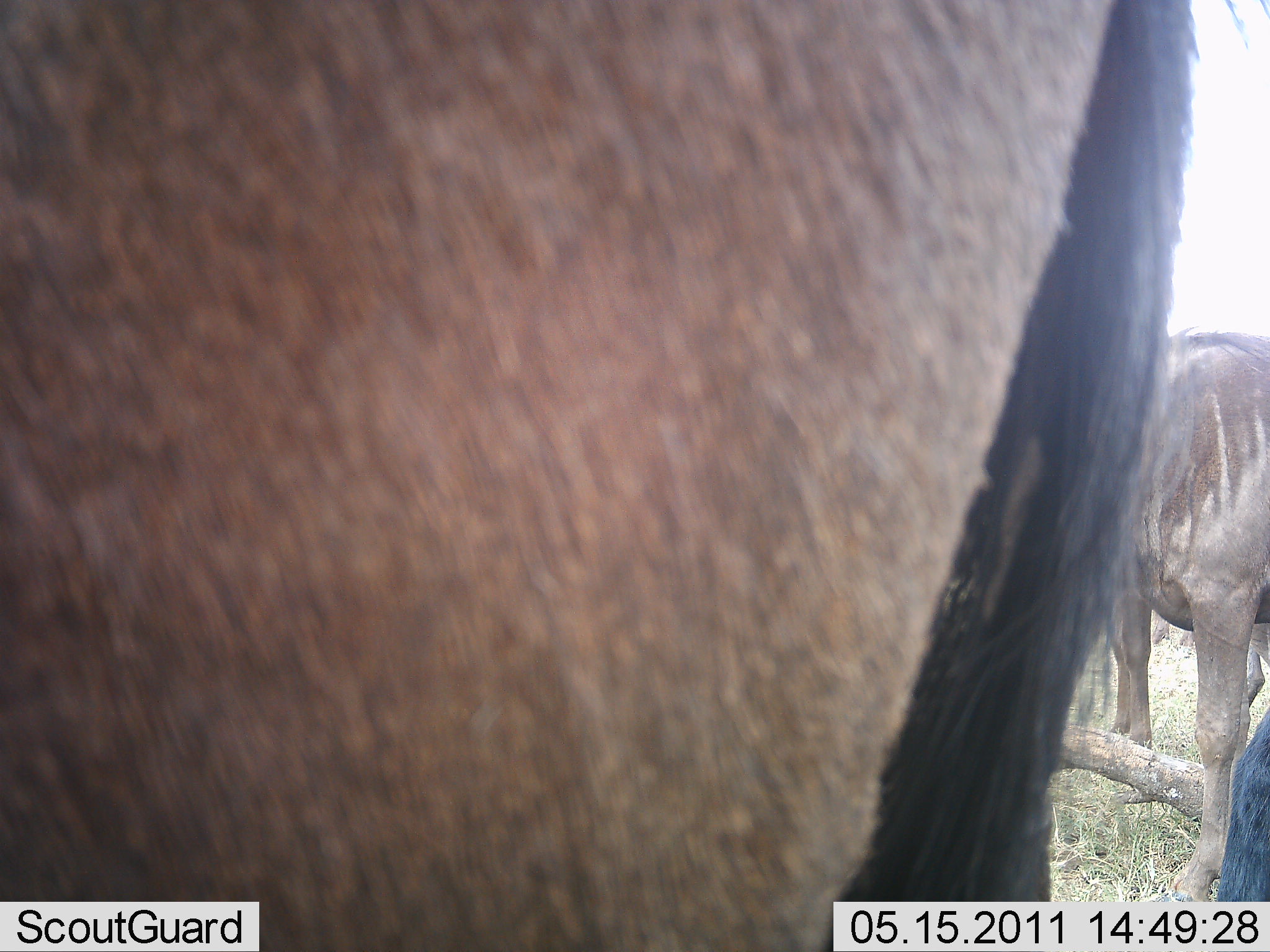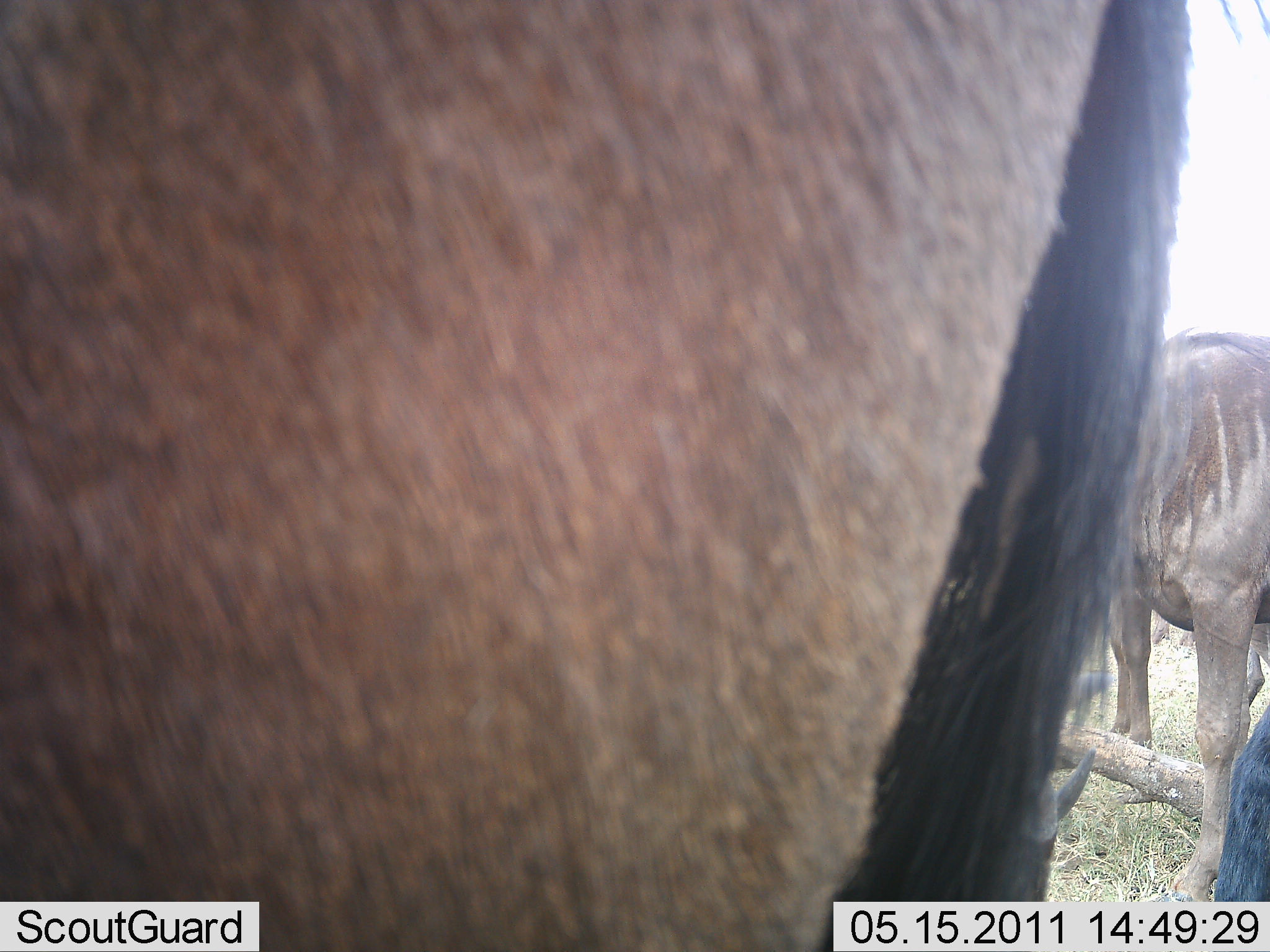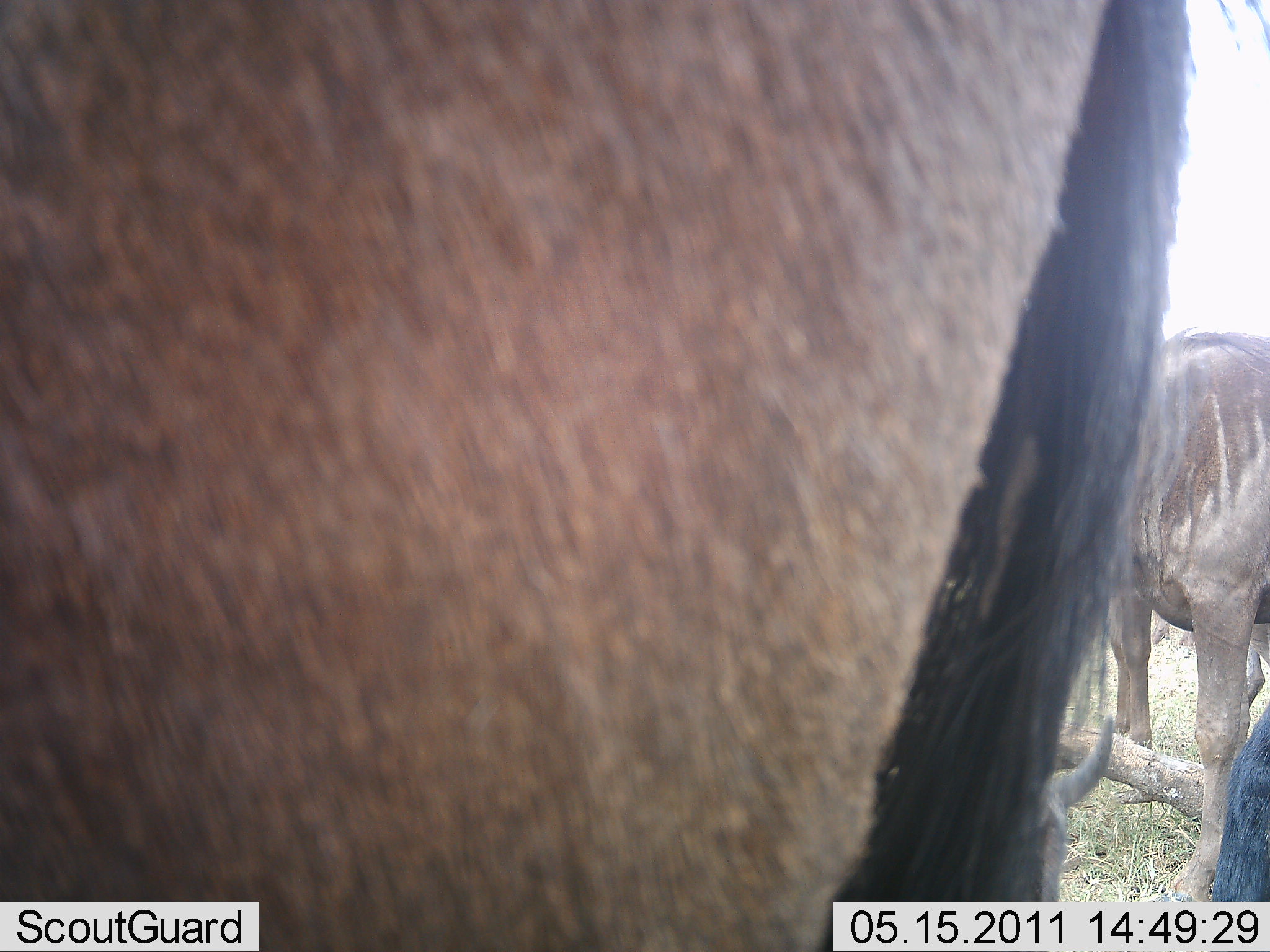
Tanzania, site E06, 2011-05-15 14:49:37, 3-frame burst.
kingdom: Animalia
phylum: Chordata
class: Mammalia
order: Artiodactyla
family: Bovidae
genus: Connochaetes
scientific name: Connochaetes taurinus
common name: blue wildebeest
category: wildebeest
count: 2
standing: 100%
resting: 9%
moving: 0%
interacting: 0%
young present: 0%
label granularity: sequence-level